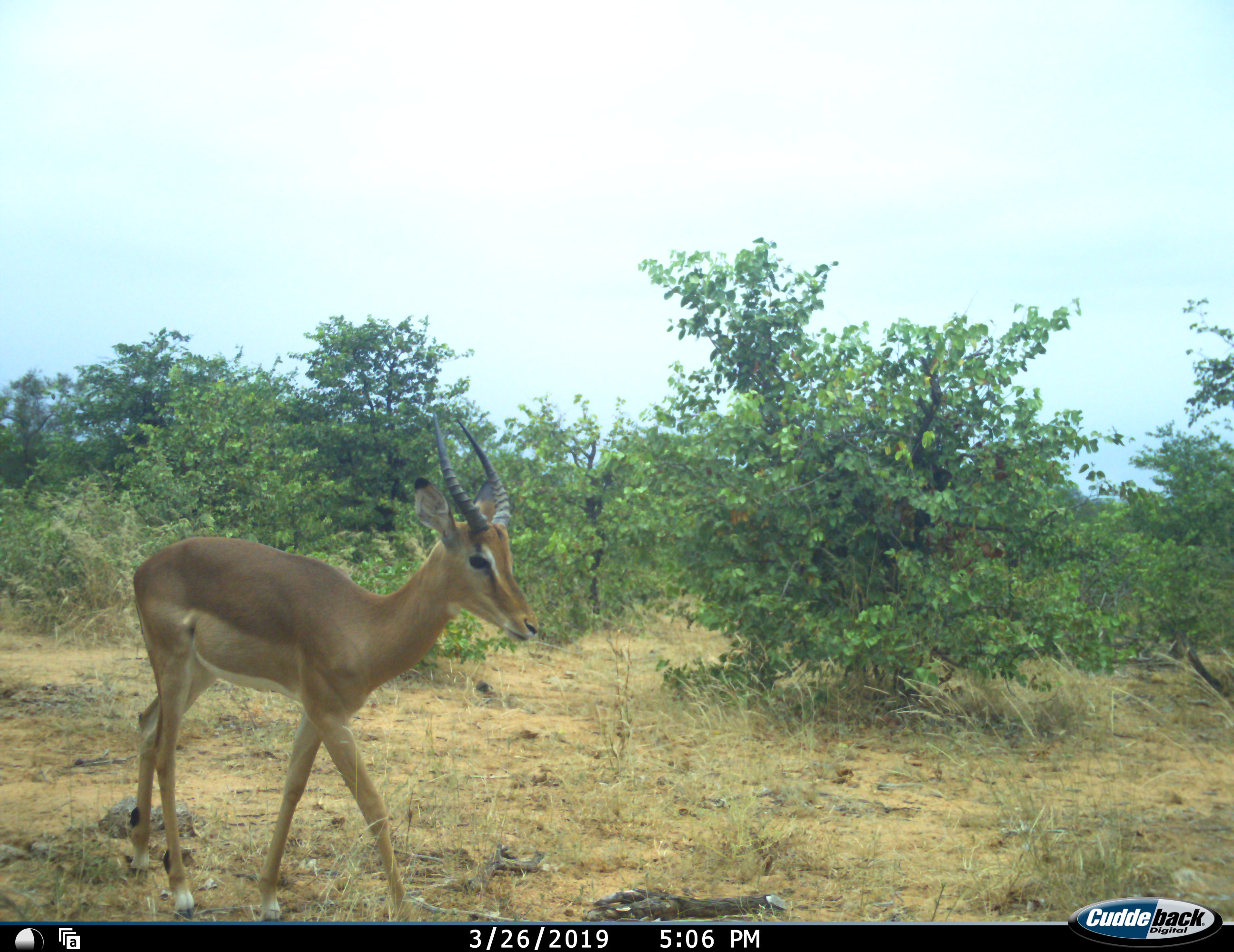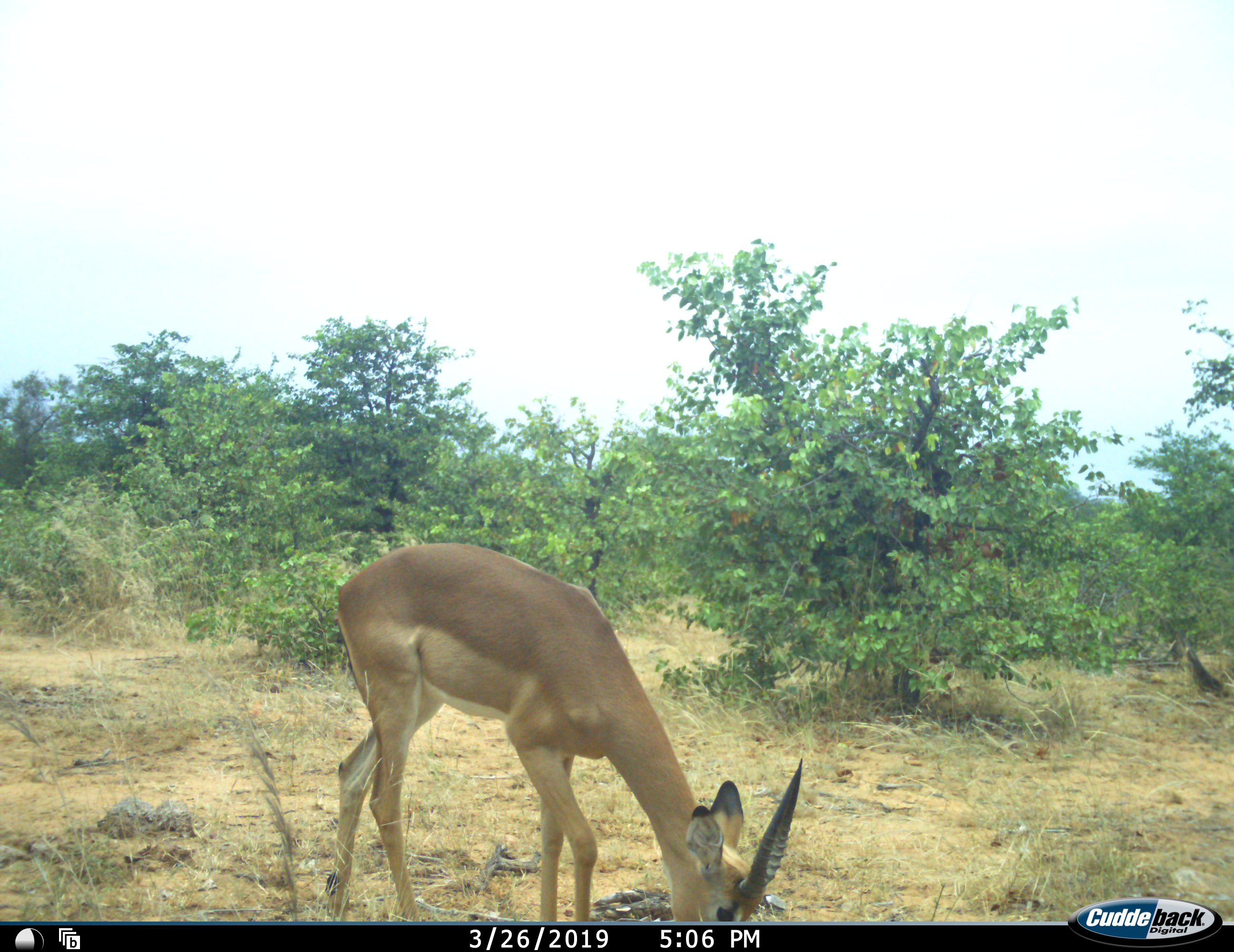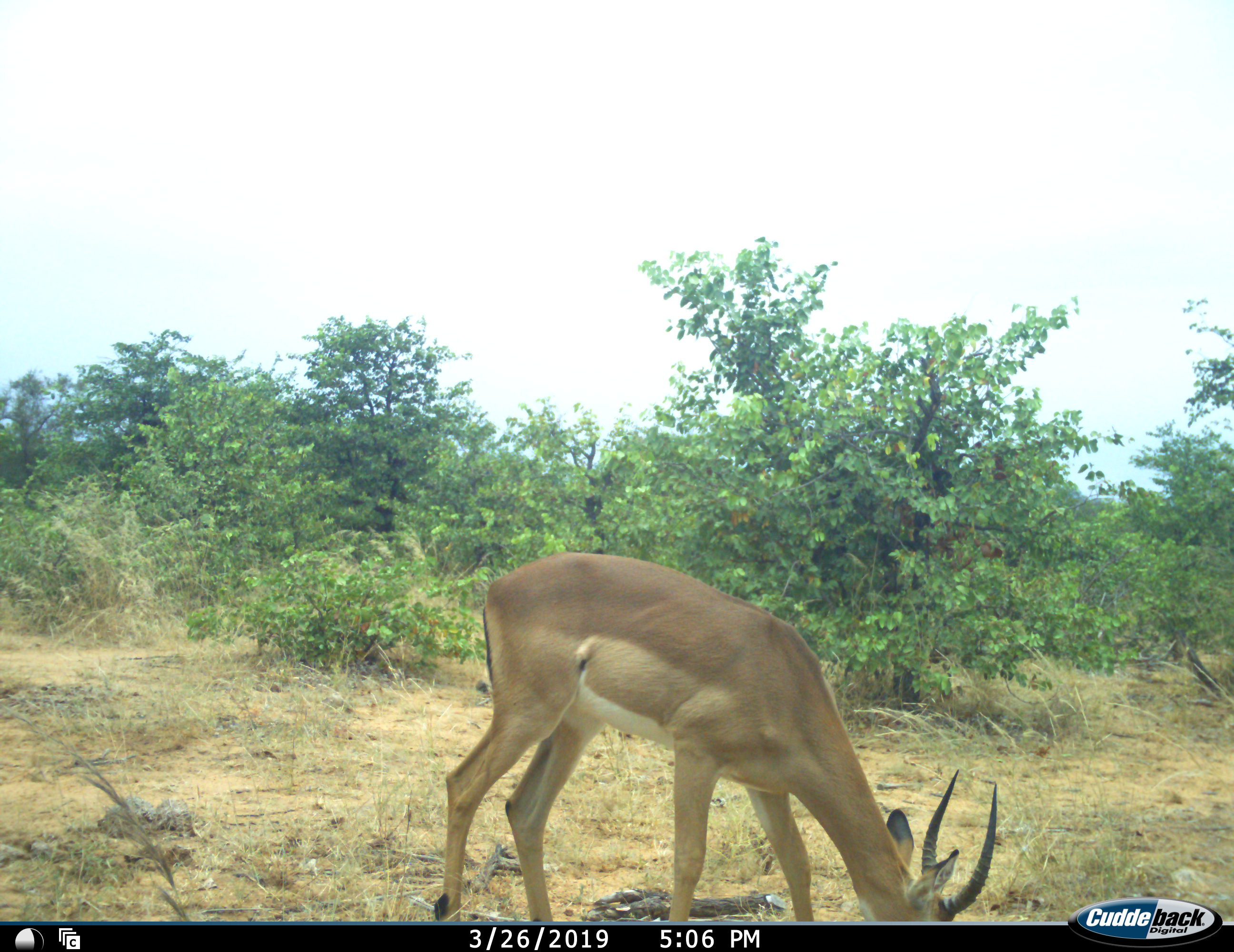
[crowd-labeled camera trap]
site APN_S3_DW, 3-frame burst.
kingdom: Animalia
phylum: Chordata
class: Mammalia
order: Artiodactyla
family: Bovidae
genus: Aepyceros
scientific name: Aepyceros melampus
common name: impala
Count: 1.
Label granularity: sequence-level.